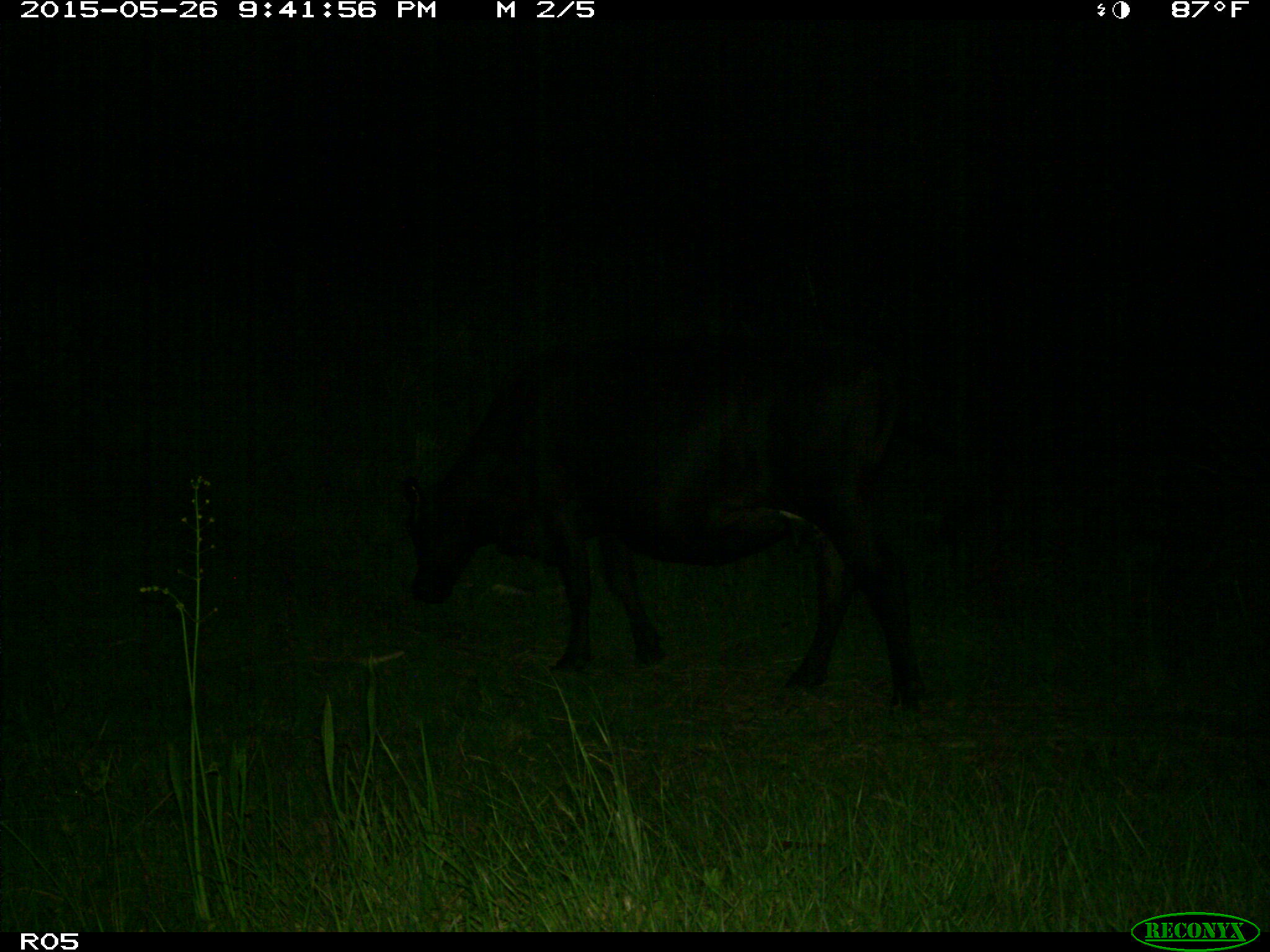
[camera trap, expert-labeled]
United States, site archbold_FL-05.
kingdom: Animalia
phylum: Chordata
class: Mammalia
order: Artiodactyla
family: Bovidae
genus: Bos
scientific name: Bos taurus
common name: domestic cow